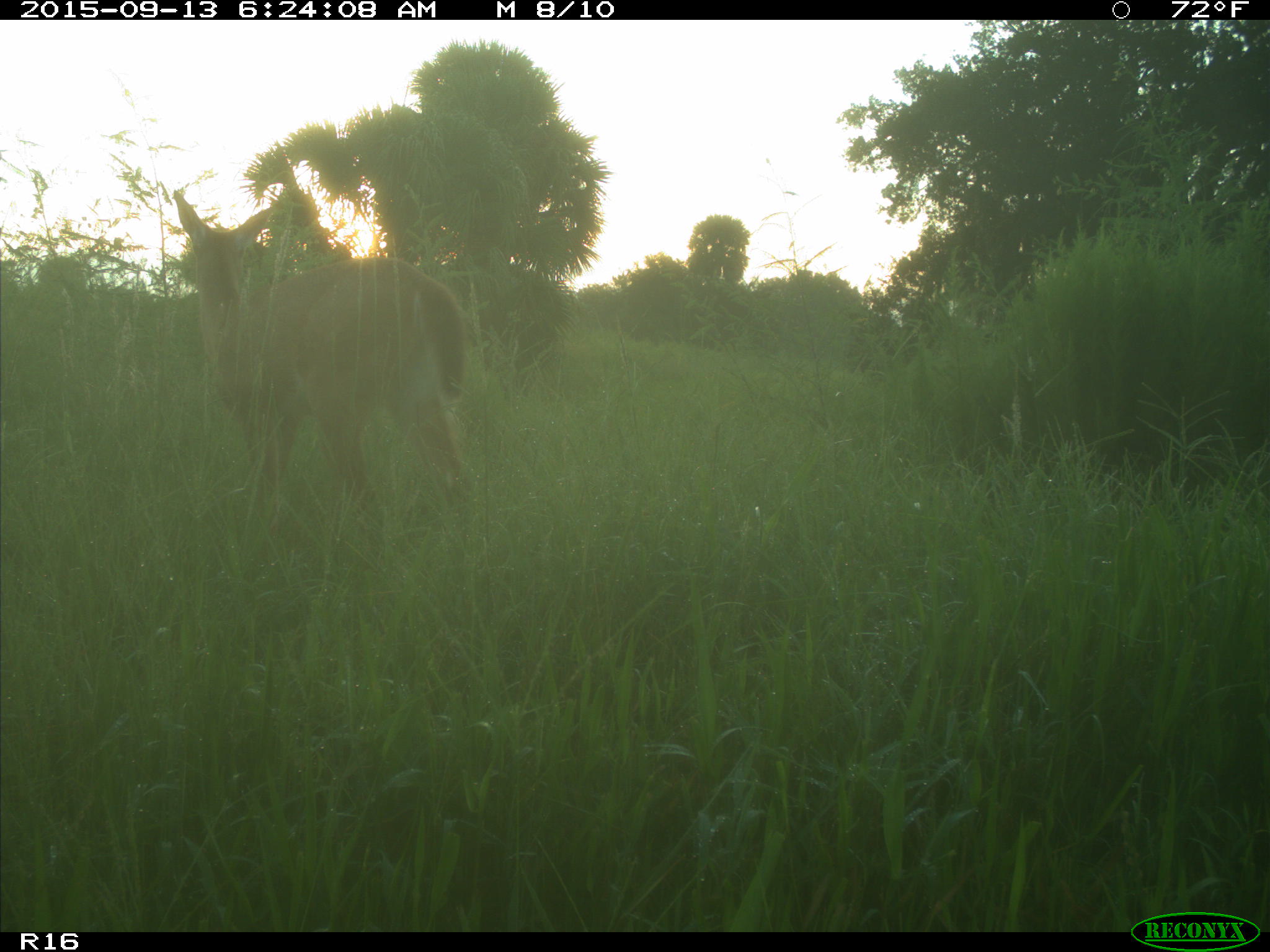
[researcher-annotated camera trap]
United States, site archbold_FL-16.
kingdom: Animalia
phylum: Chordata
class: Mammalia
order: Artiodactyla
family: Cervidae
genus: Odocoileus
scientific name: Odocoileus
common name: deer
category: unidentified deer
Unidentified deer (deer) (Odocoileus).